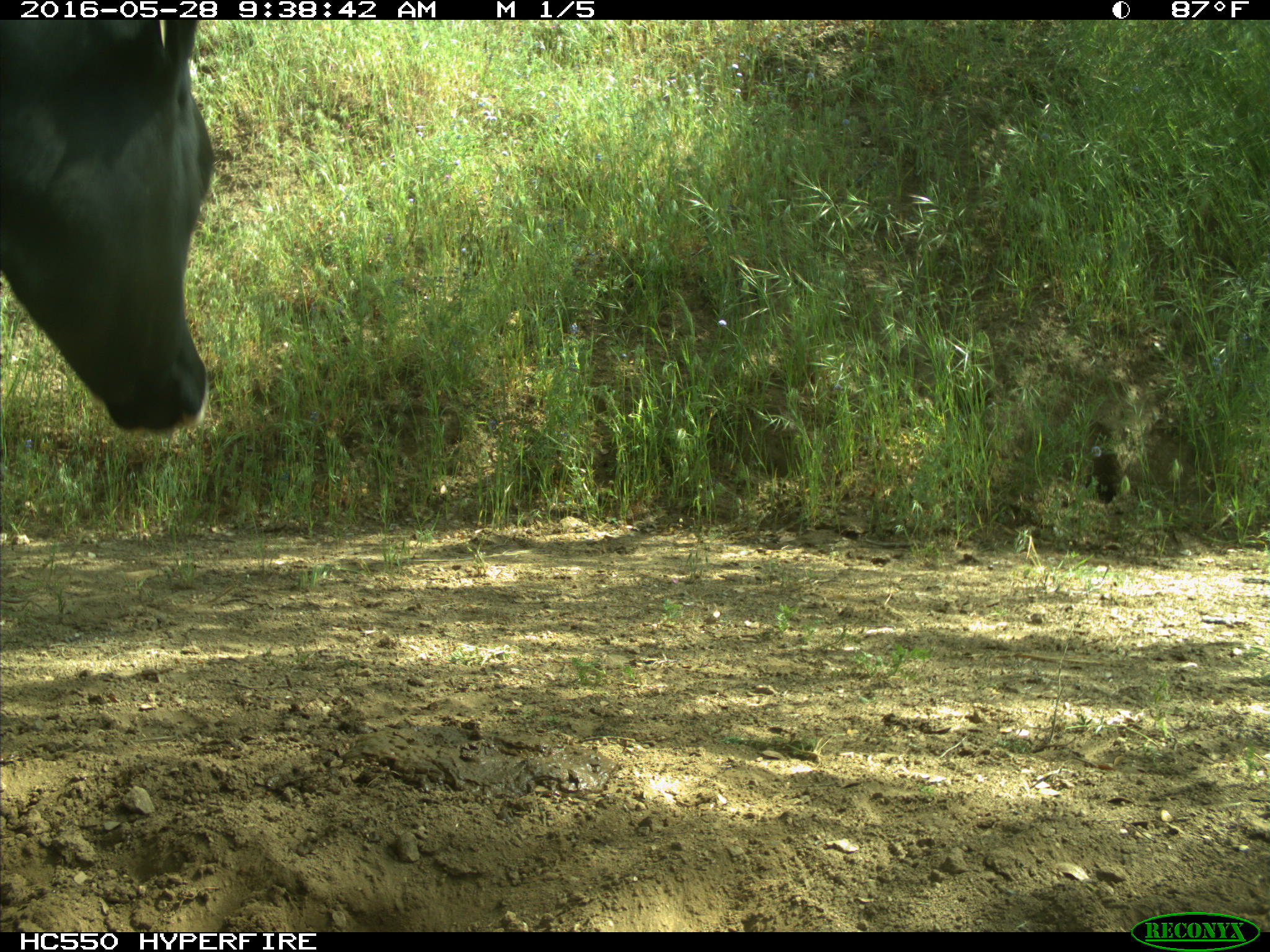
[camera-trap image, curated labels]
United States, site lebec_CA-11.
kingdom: Animalia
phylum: Chordata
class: Mammalia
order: Artiodactyla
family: Bovidae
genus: Bos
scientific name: Bos taurus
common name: domestic cow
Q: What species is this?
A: Bos taurus (domestic cow).